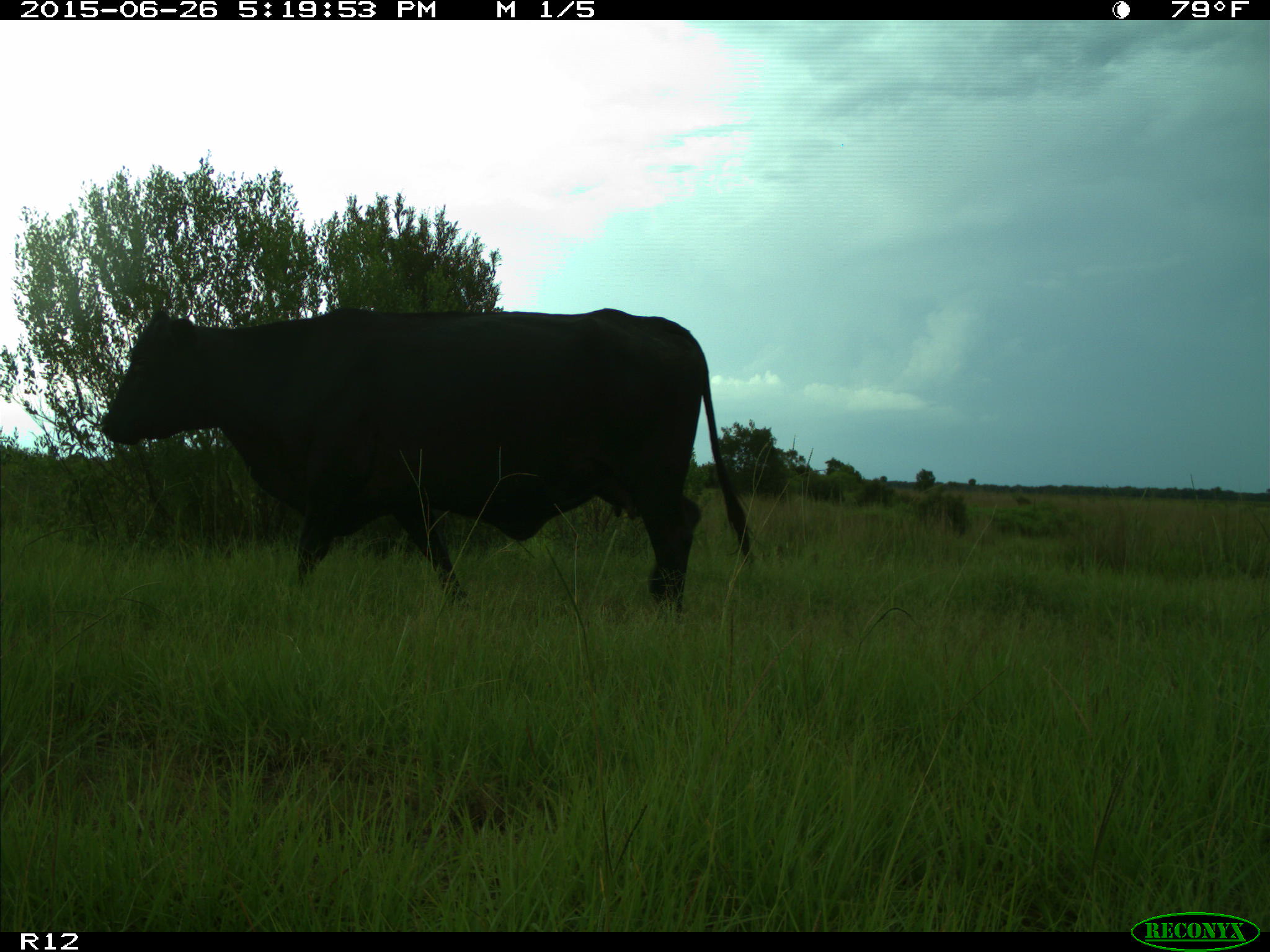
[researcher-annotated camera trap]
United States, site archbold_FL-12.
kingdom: Animalia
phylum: Chordata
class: Mammalia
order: Artiodactyla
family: Bovidae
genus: Bos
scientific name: Bos taurus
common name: domestic cow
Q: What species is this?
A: Bos taurus (domestic cow).